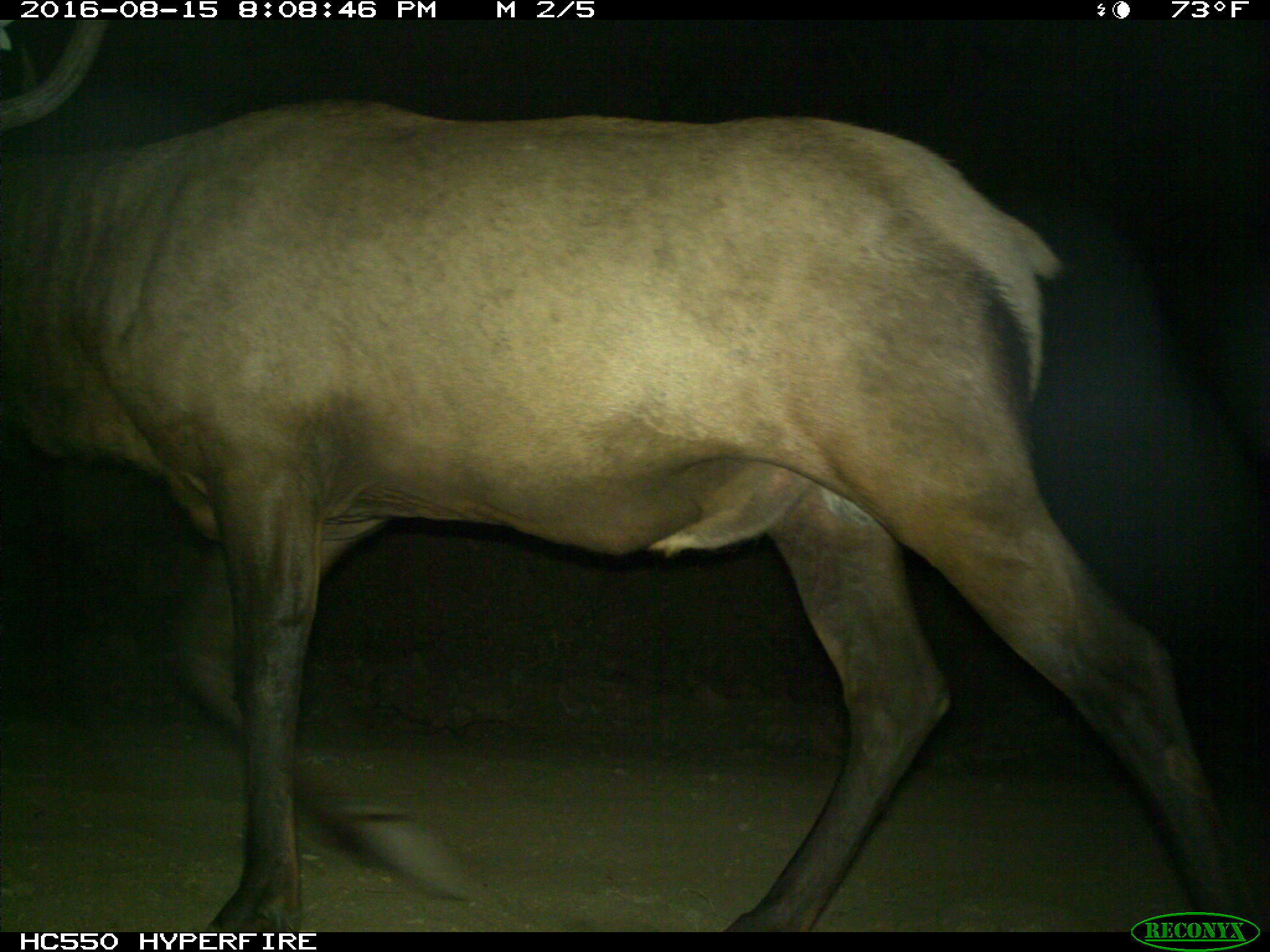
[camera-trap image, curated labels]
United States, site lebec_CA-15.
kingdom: Animalia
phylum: Chordata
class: Mammalia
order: Artiodactyla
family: Cervidae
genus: Cervus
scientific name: Cervus canadensis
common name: elk